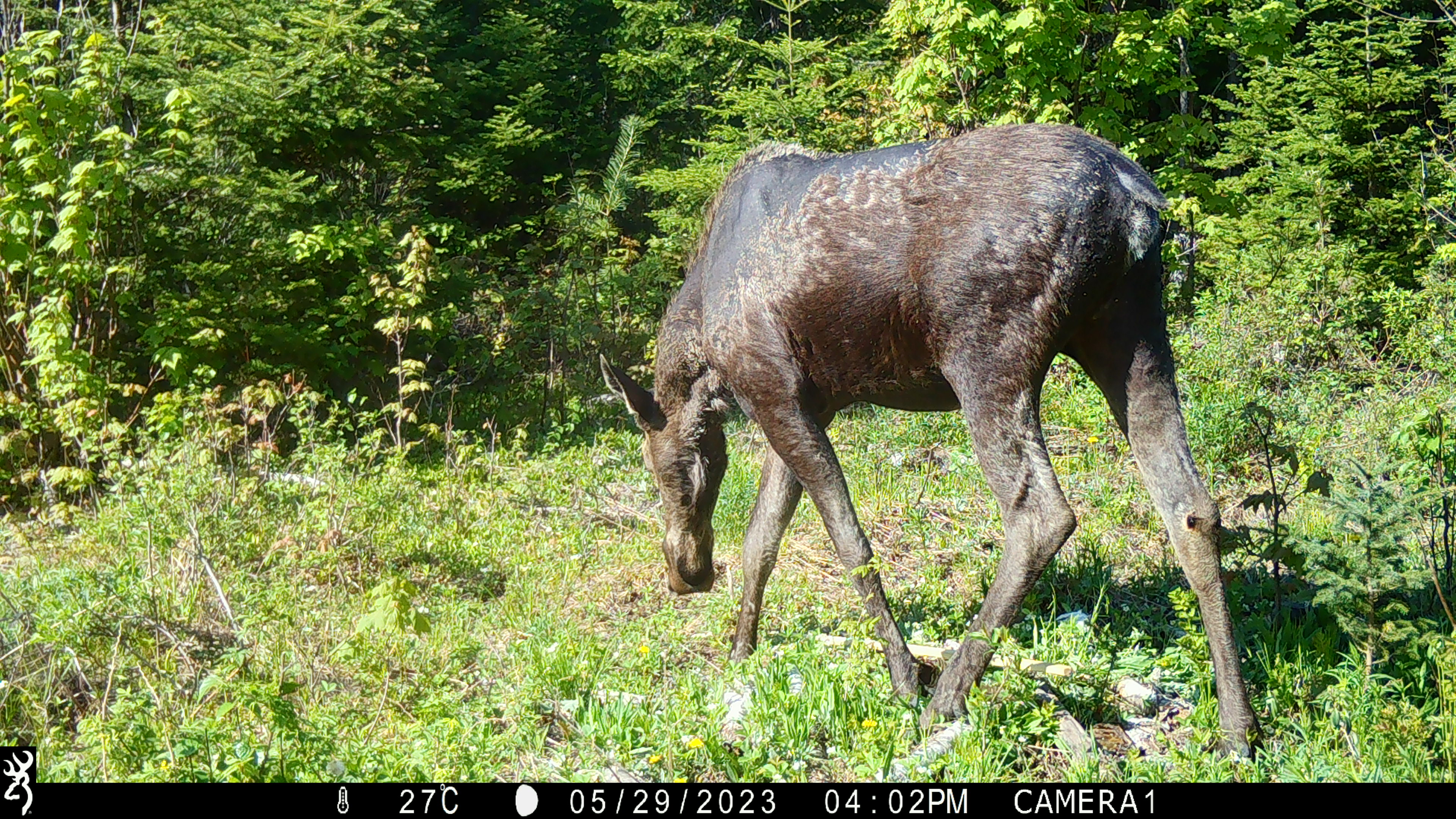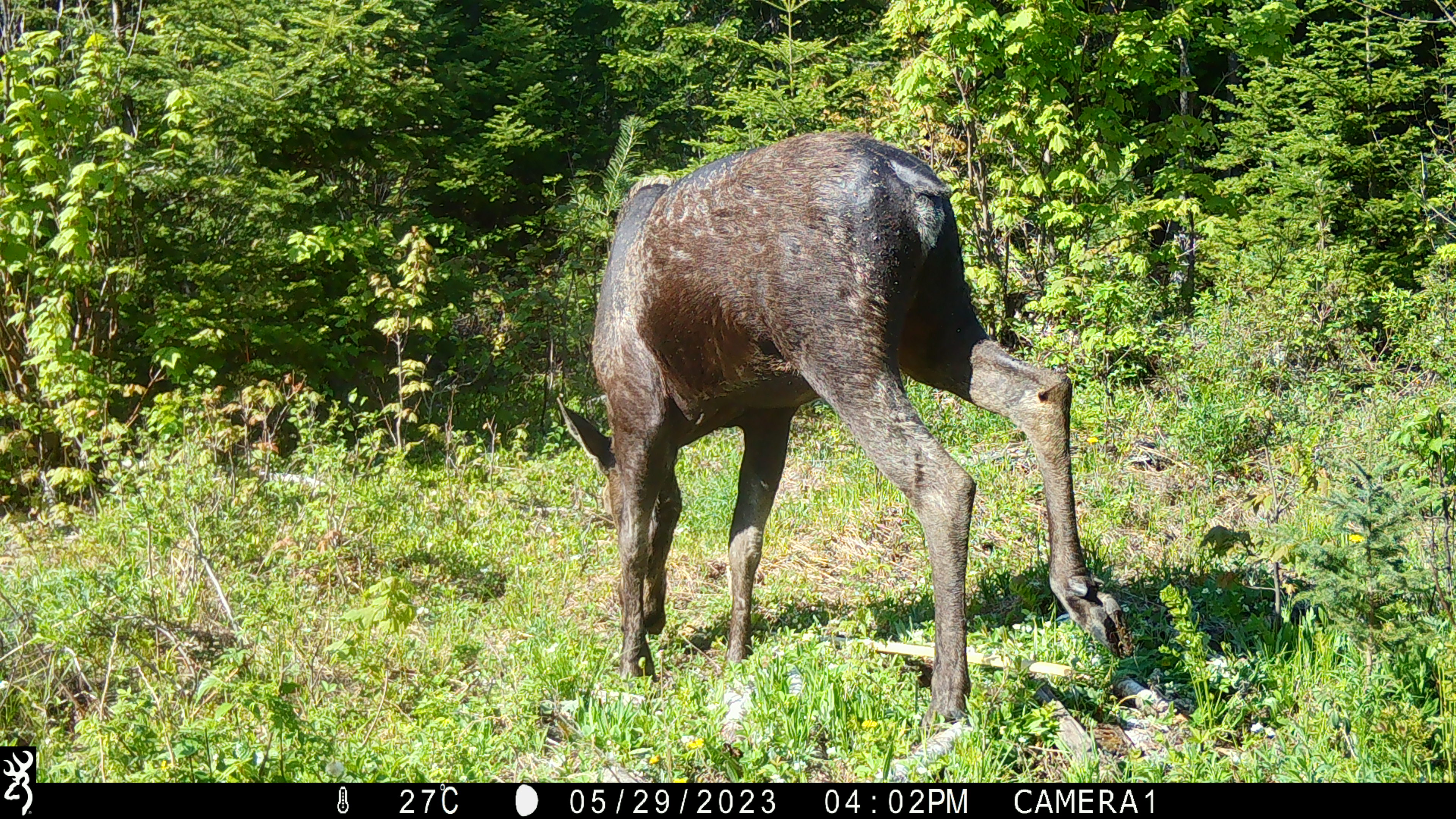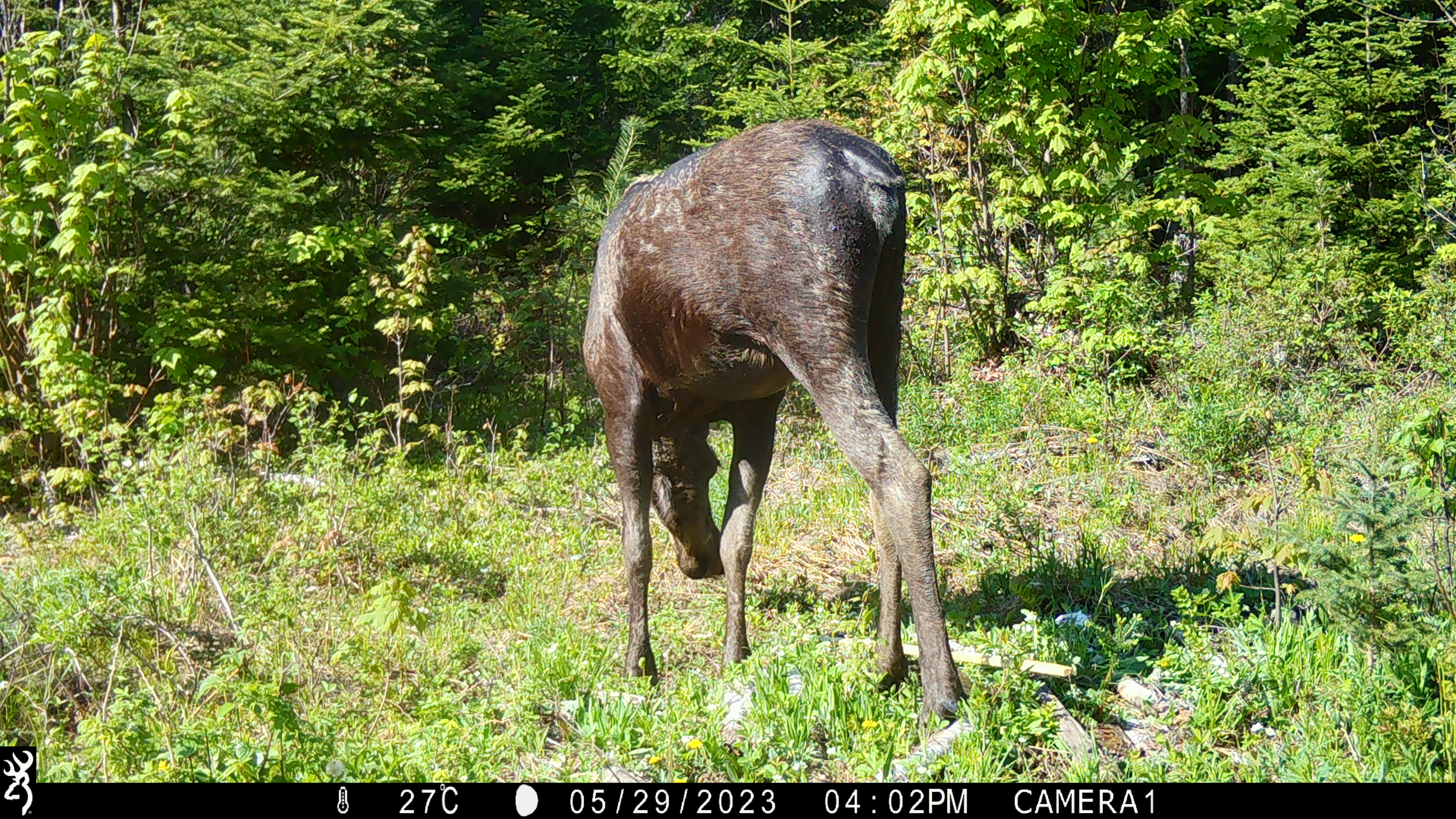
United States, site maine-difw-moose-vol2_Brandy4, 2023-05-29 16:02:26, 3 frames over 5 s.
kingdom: Animalia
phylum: Chordata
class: Mammalia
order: Artiodactyla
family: Cervidae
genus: Alces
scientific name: Alces alces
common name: moose